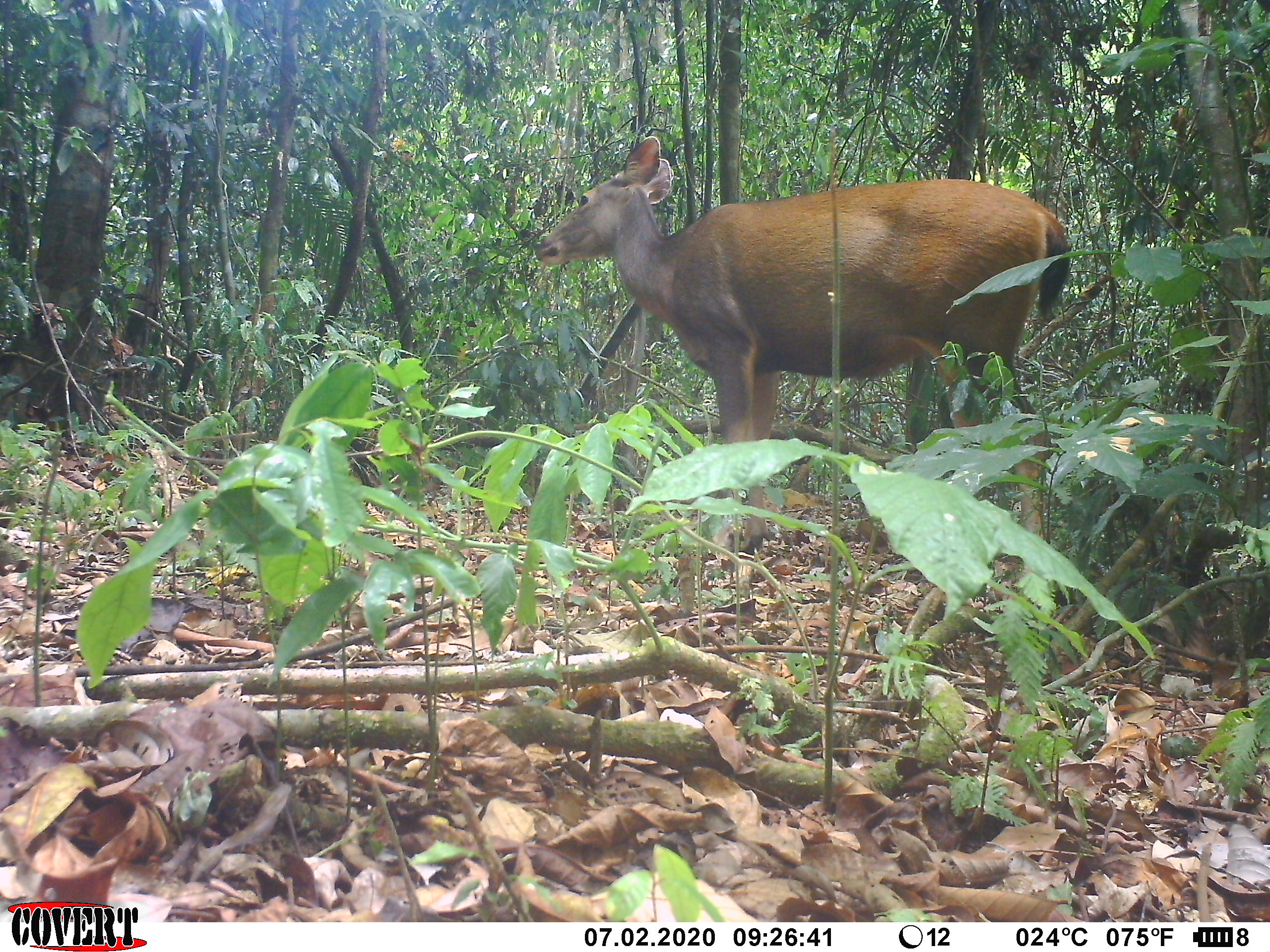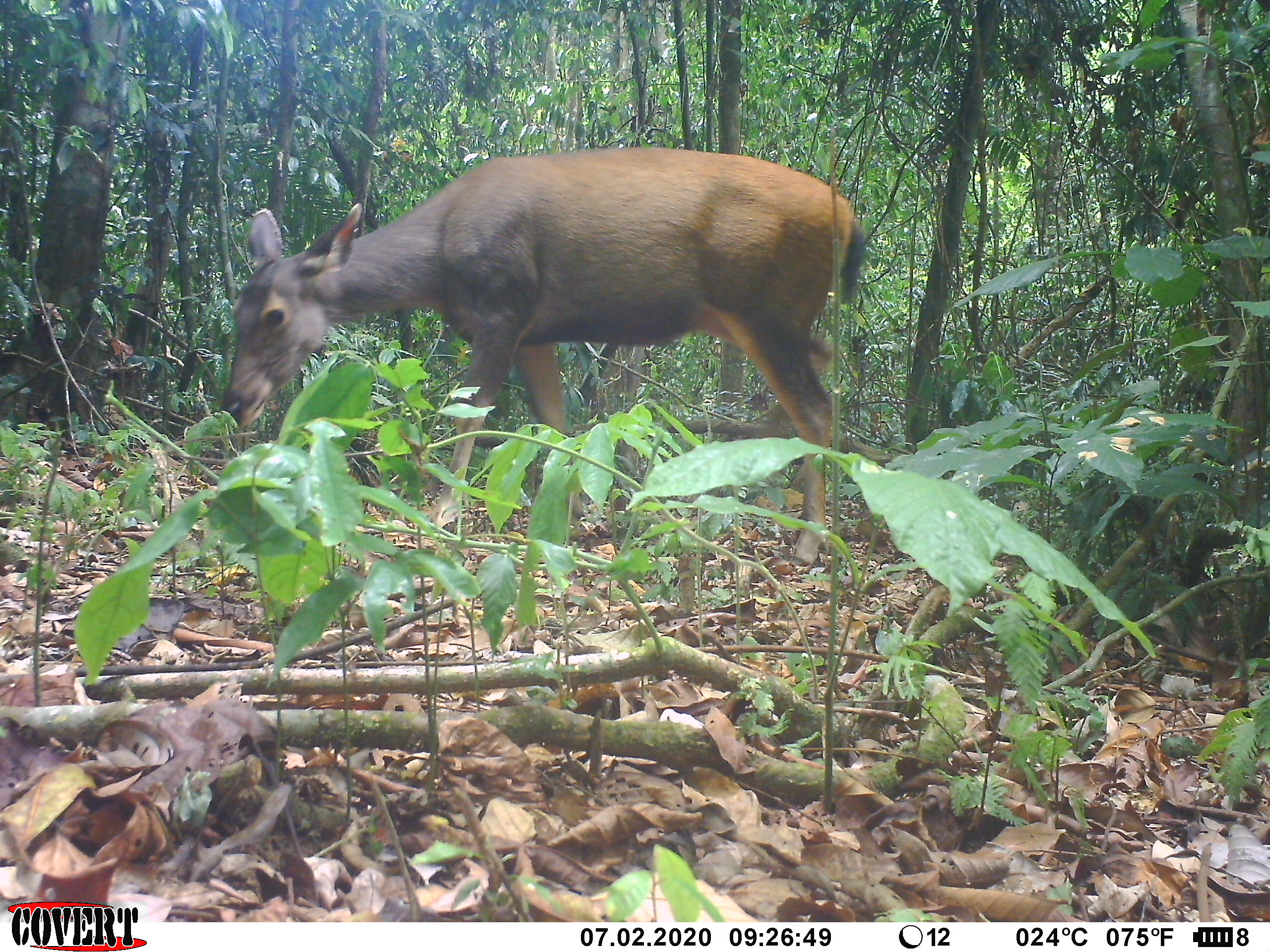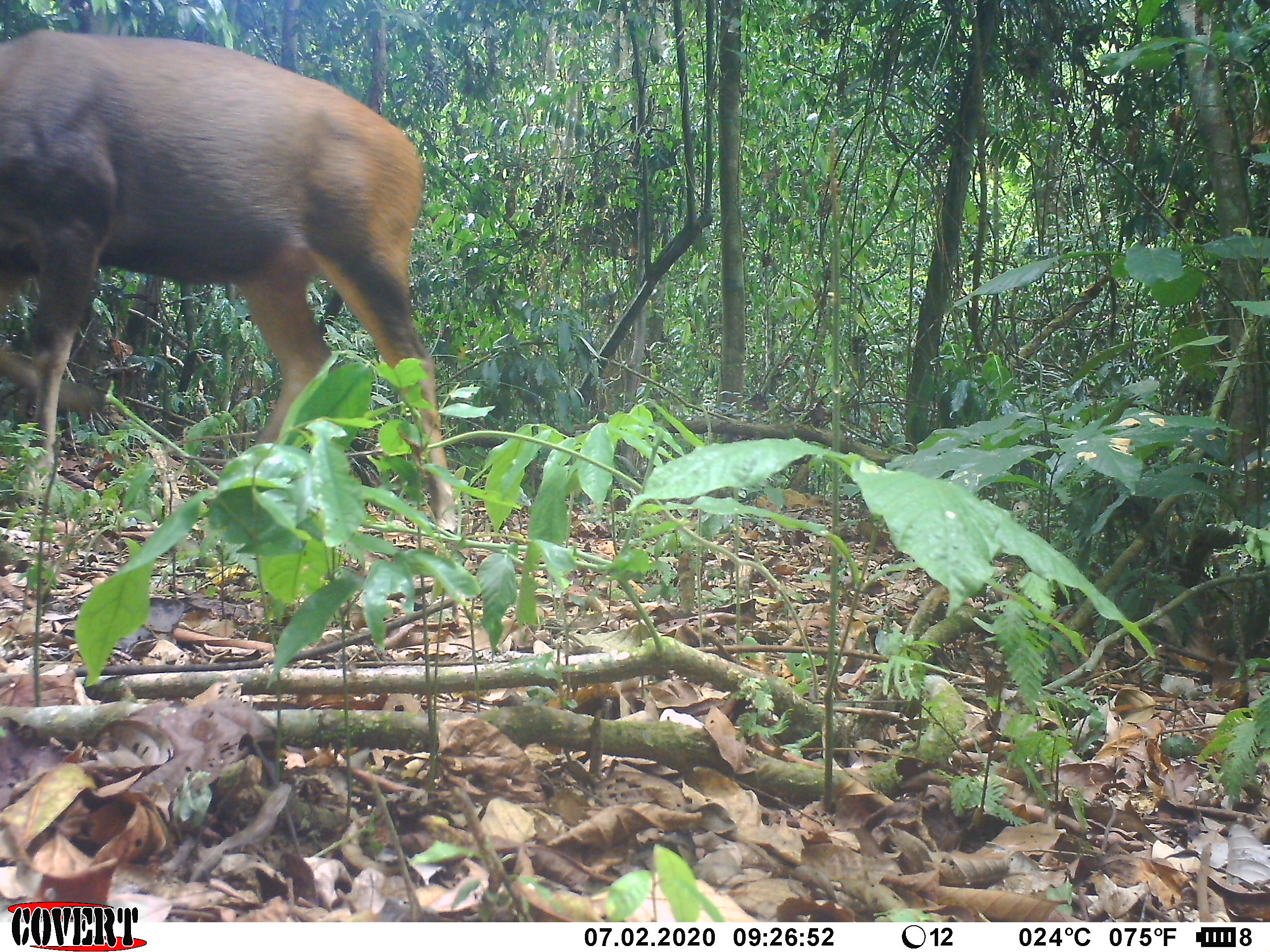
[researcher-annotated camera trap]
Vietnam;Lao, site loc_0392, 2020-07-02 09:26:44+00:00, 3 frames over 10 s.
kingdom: Animalia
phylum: Chordata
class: Mammalia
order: Artiodactyla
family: Cervidae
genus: Rusa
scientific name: Rusa unicolor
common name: sambar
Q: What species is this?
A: Sambar (Rusa unicolor).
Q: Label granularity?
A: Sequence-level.